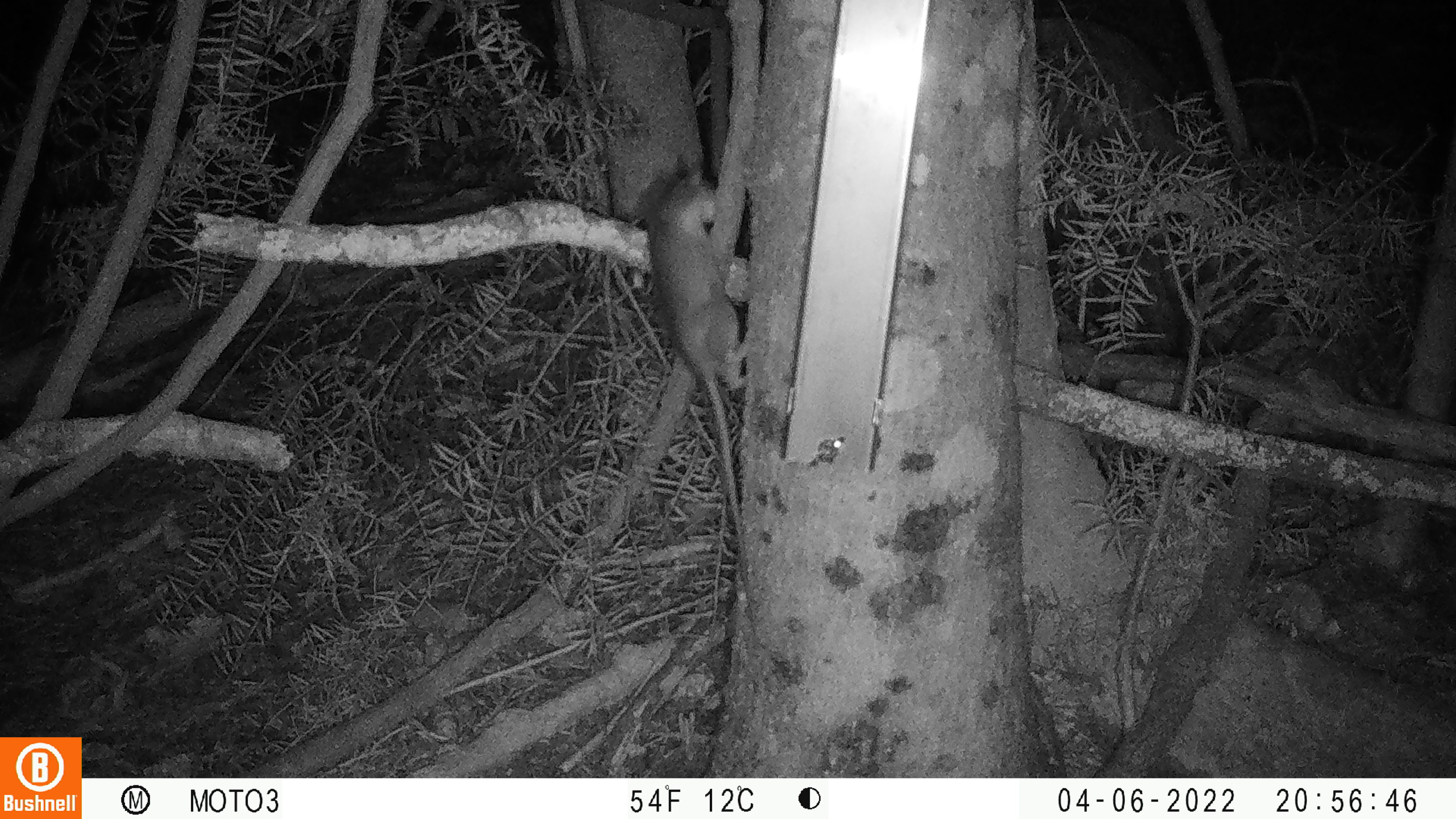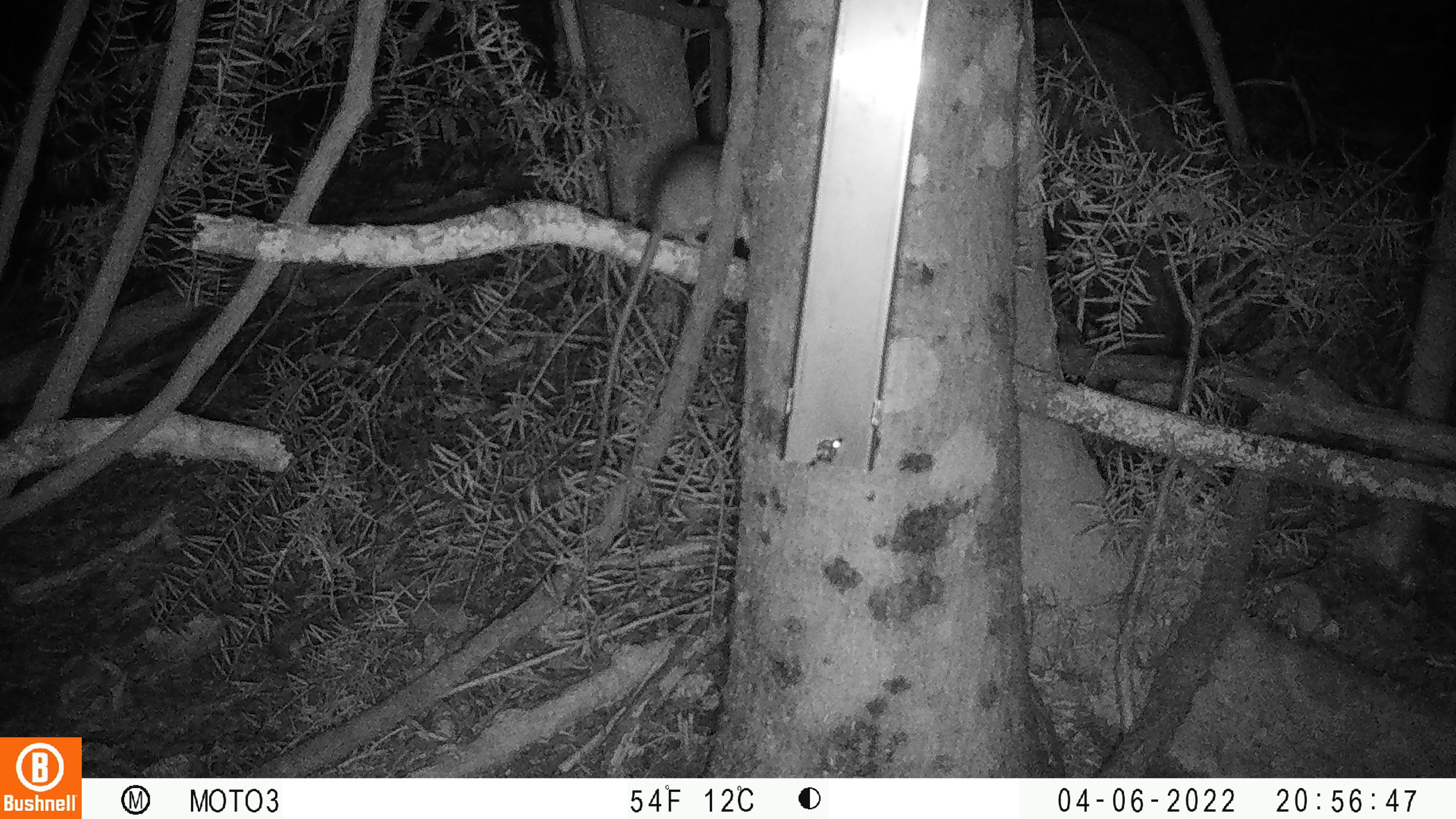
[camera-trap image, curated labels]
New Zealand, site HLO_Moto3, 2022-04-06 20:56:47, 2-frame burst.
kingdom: Animalia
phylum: Chordata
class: Mammalia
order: Rodentia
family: Muridae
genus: Rattus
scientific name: Rattus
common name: rat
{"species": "rat (Rattus)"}